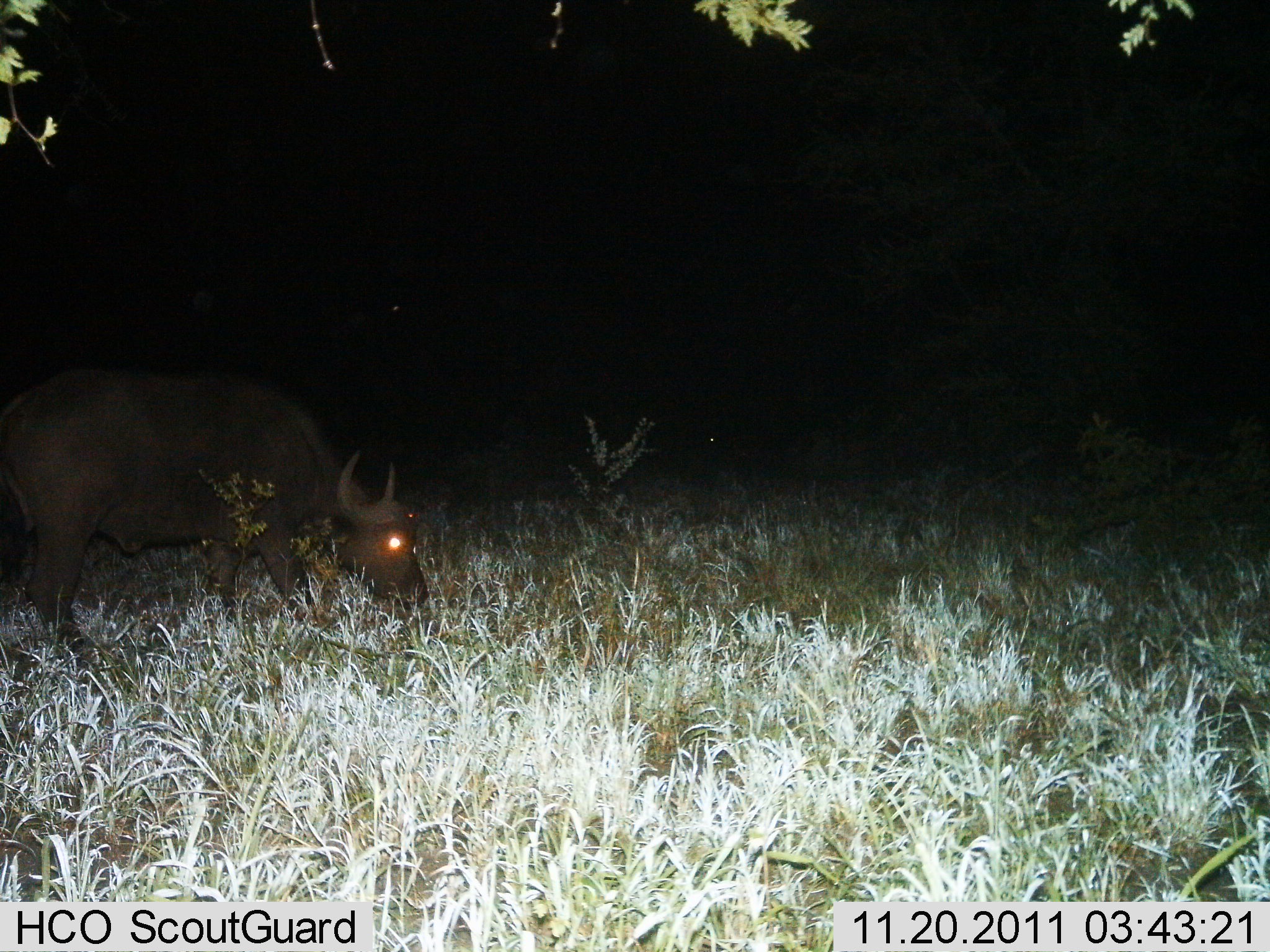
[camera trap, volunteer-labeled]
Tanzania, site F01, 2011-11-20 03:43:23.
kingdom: Animalia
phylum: Chordata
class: Mammalia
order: Artiodactyla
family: Bovidae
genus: Syncerus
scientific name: Syncerus caffer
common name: cape buffalo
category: buffalo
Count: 1.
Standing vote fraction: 31%.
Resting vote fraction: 0%.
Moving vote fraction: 15%.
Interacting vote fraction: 0%.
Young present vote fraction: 0%.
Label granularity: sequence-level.